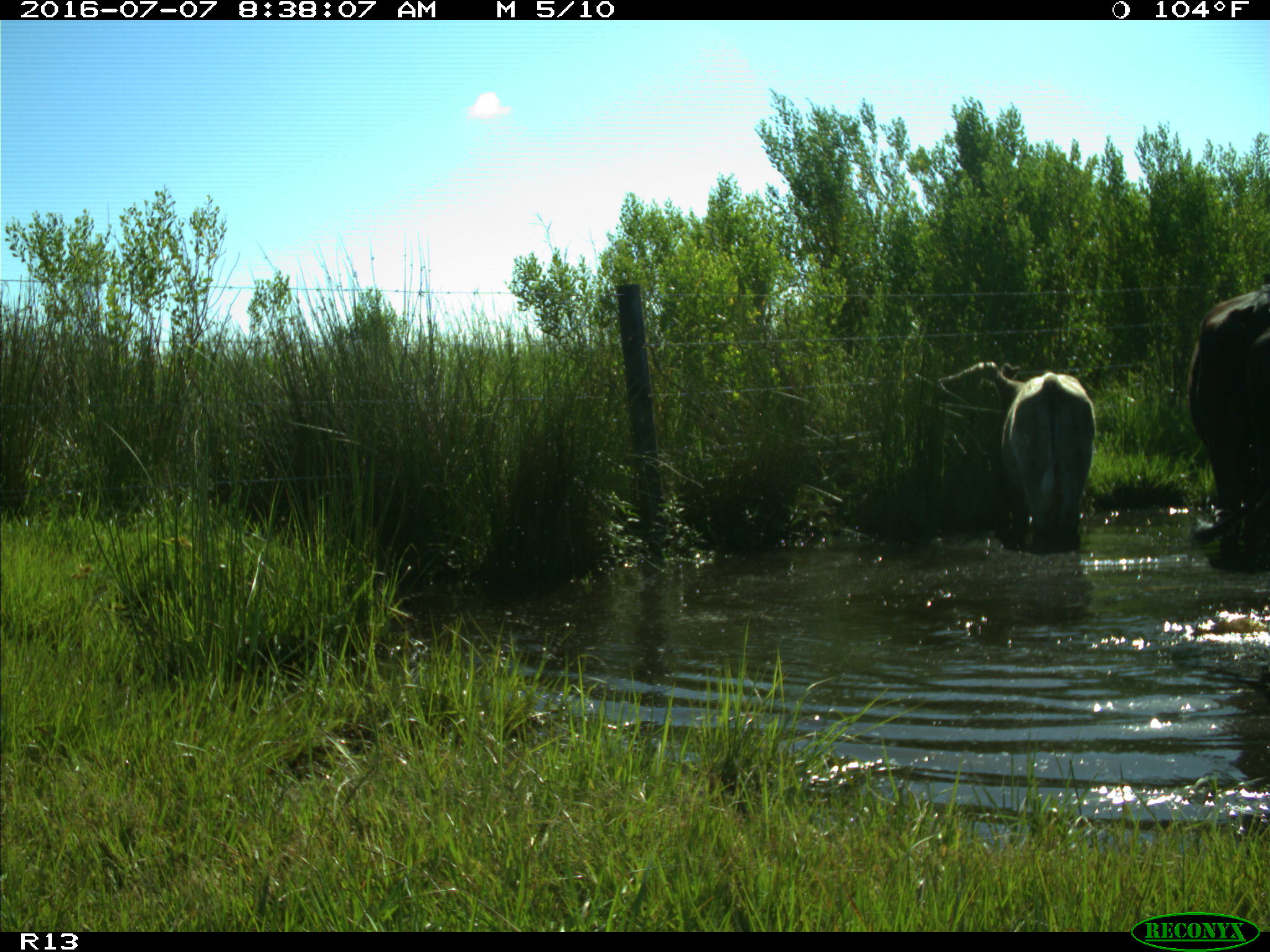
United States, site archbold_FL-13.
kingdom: Animalia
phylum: Chordata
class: Mammalia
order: Artiodactyla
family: Bovidae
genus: Bos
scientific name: Bos taurus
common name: domestic cow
Bos taurus (domestic cow).